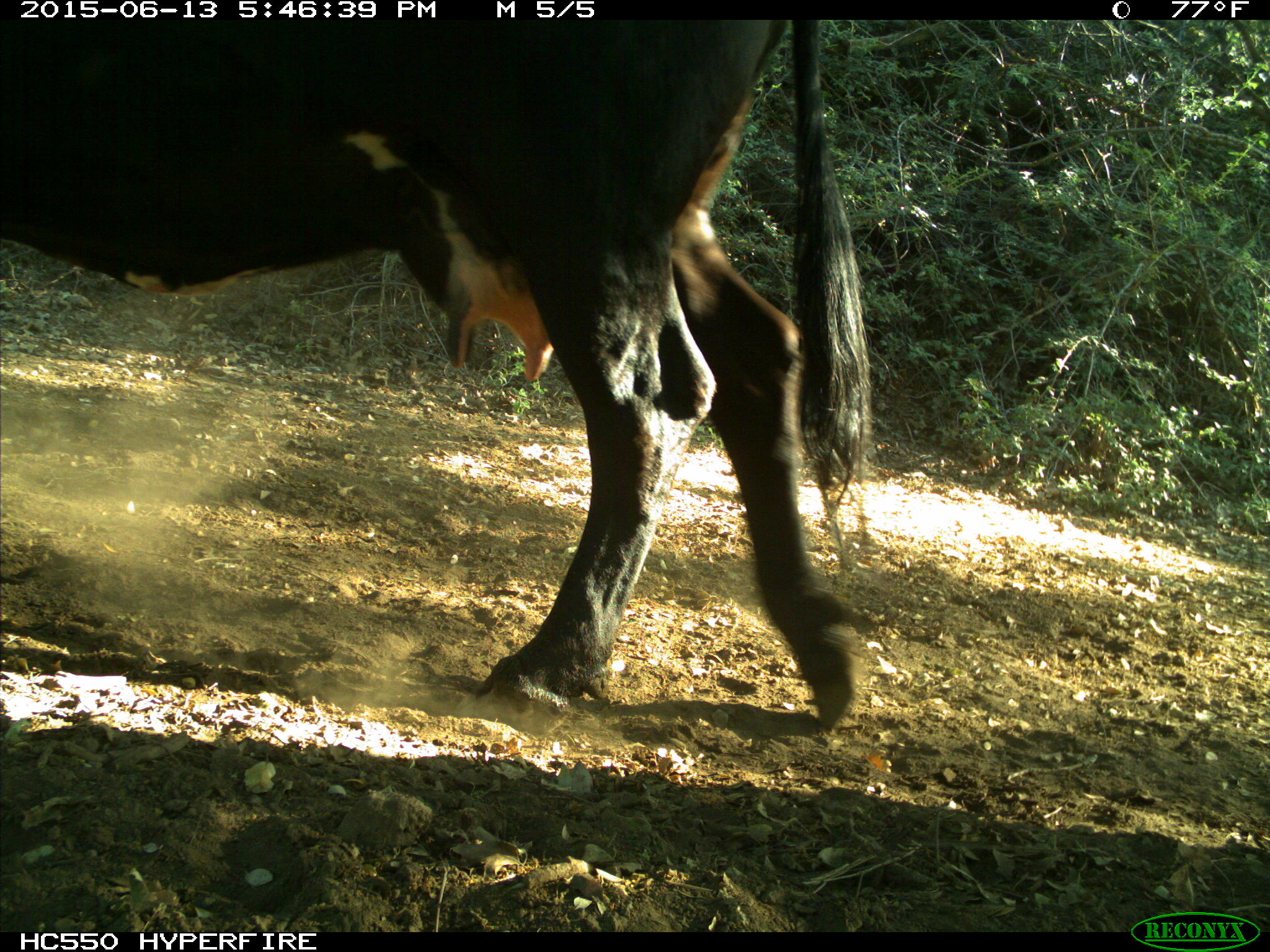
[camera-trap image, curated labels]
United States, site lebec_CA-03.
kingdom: Animalia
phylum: Chordata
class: Mammalia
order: Artiodactyla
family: Bovidae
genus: Bos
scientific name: Bos taurus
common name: domestic cow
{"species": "Bos taurus (domestic cow)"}